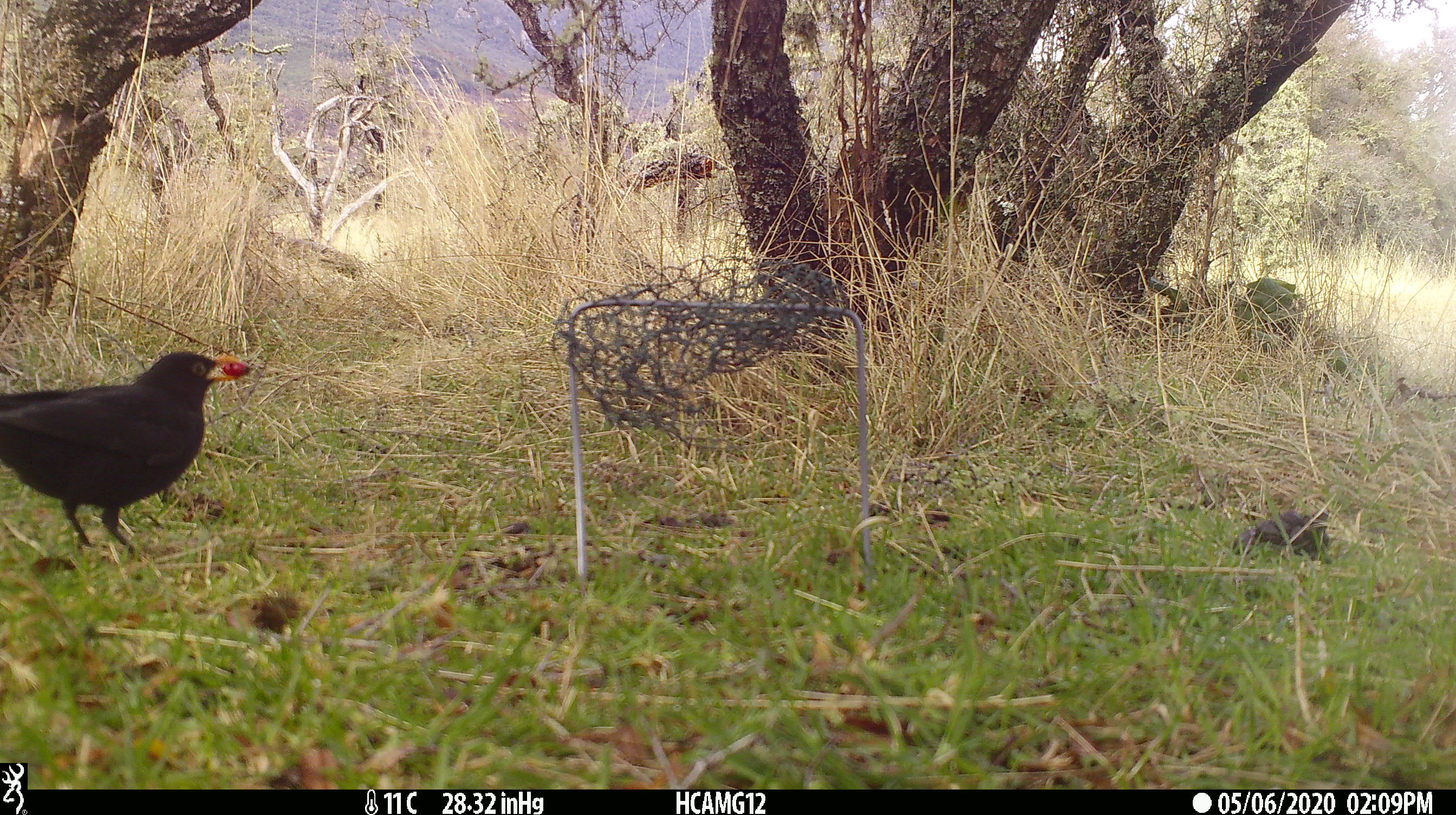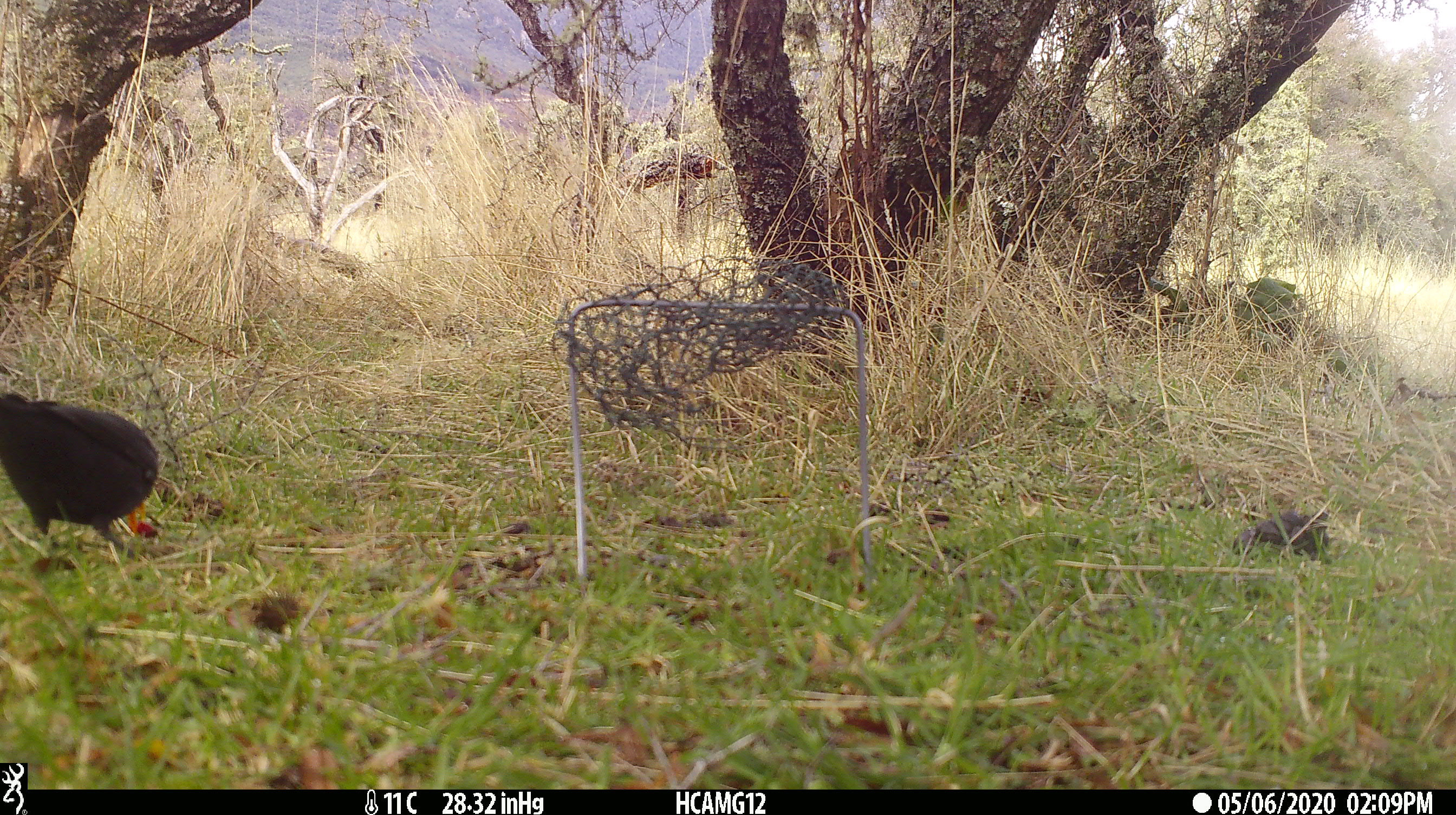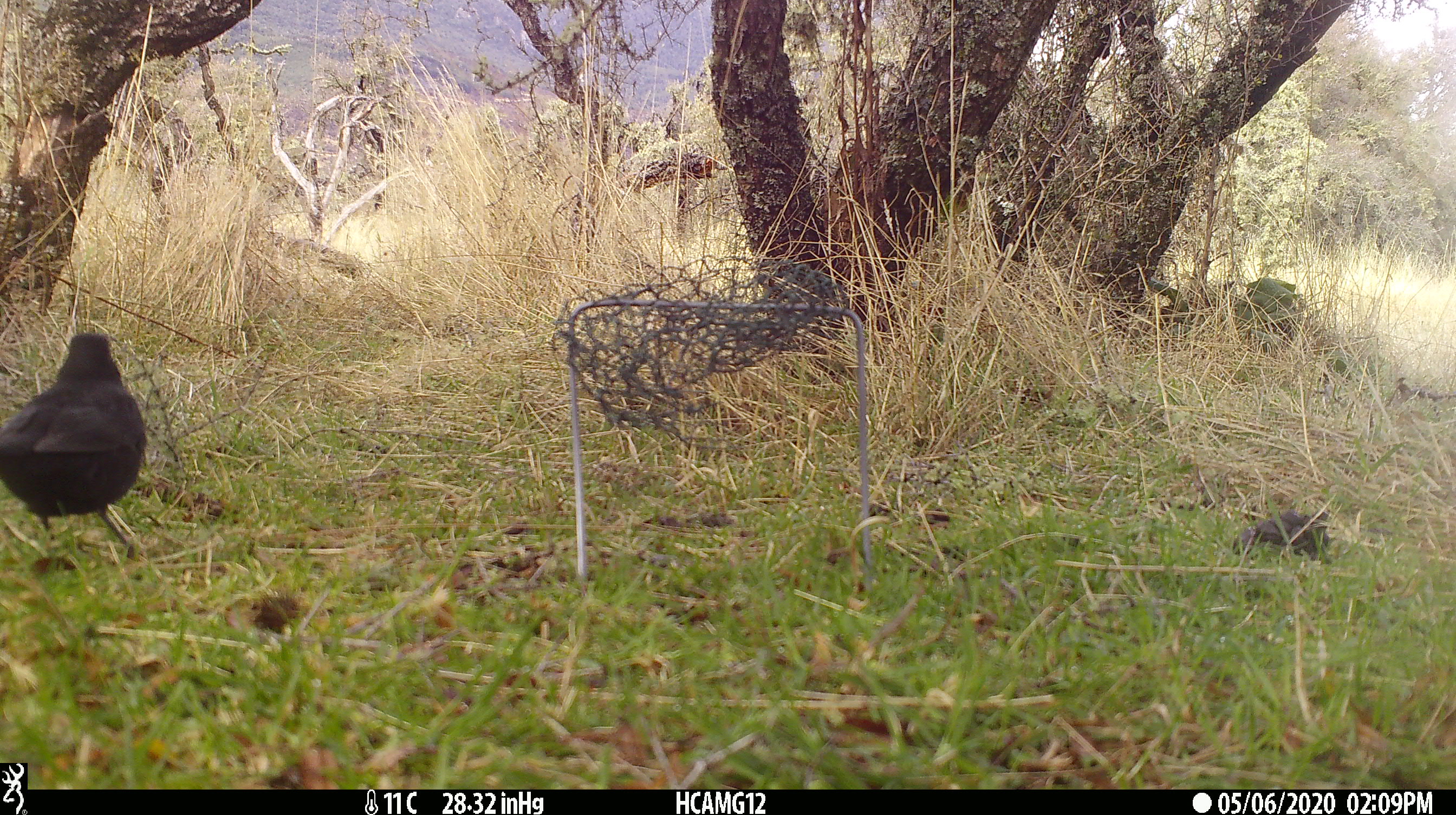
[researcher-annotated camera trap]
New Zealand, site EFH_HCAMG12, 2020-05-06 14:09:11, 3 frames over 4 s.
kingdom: Animalia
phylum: Chordata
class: Aves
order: Passeriformes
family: Turdidae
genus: Turdus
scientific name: Turdus merula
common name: eurasian blackbird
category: blackbird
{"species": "blackbird (eurasian blackbird) (Turdus merula)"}